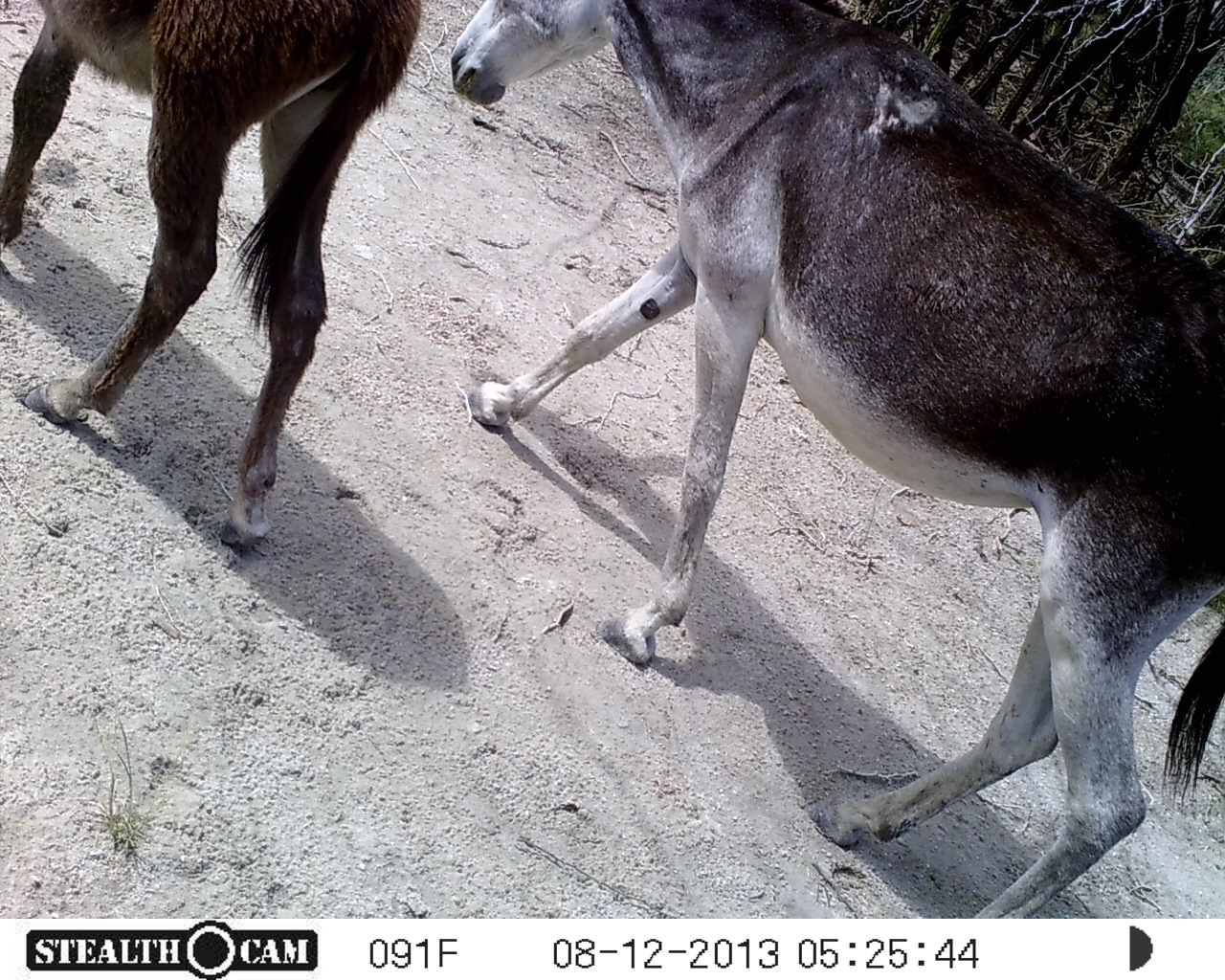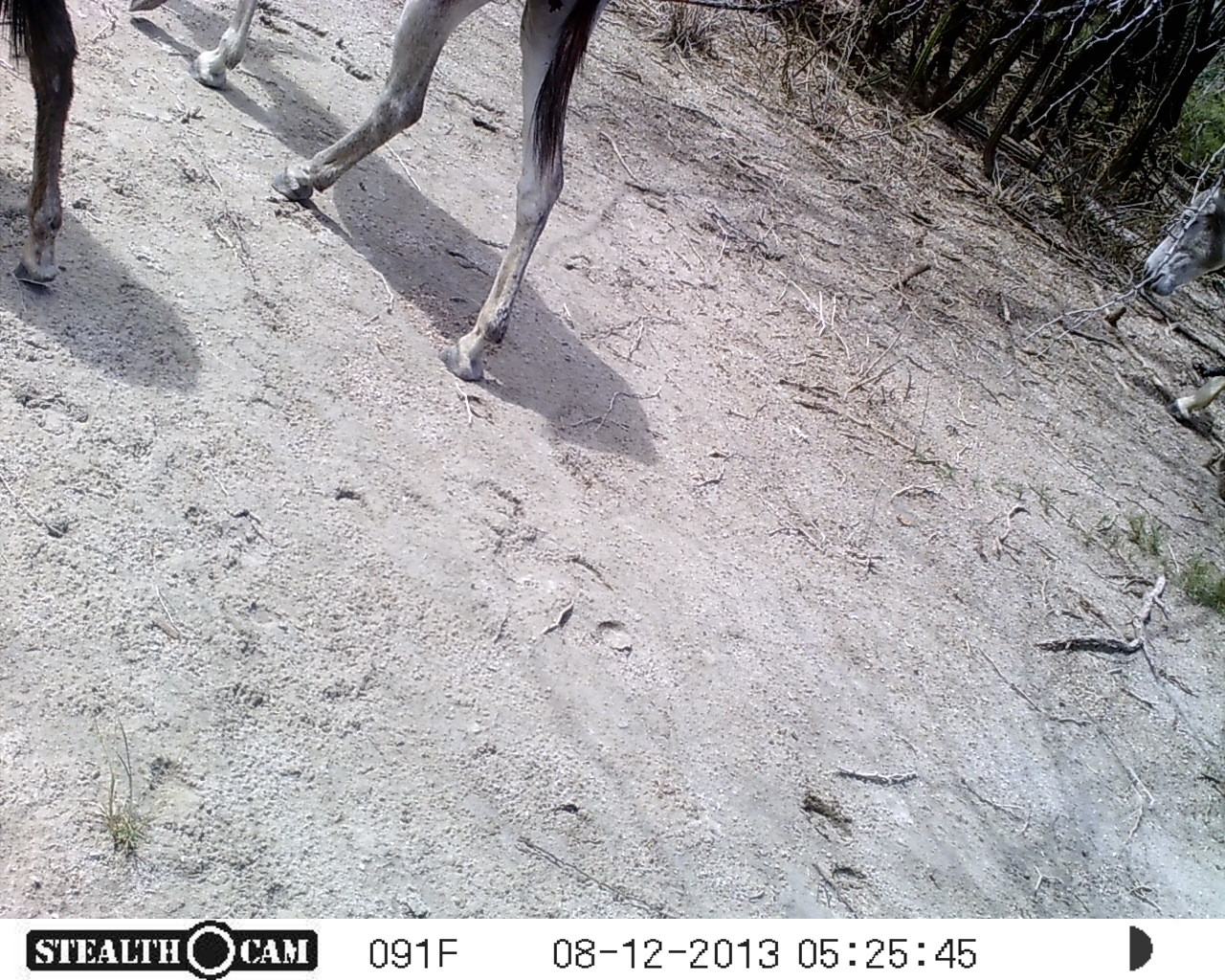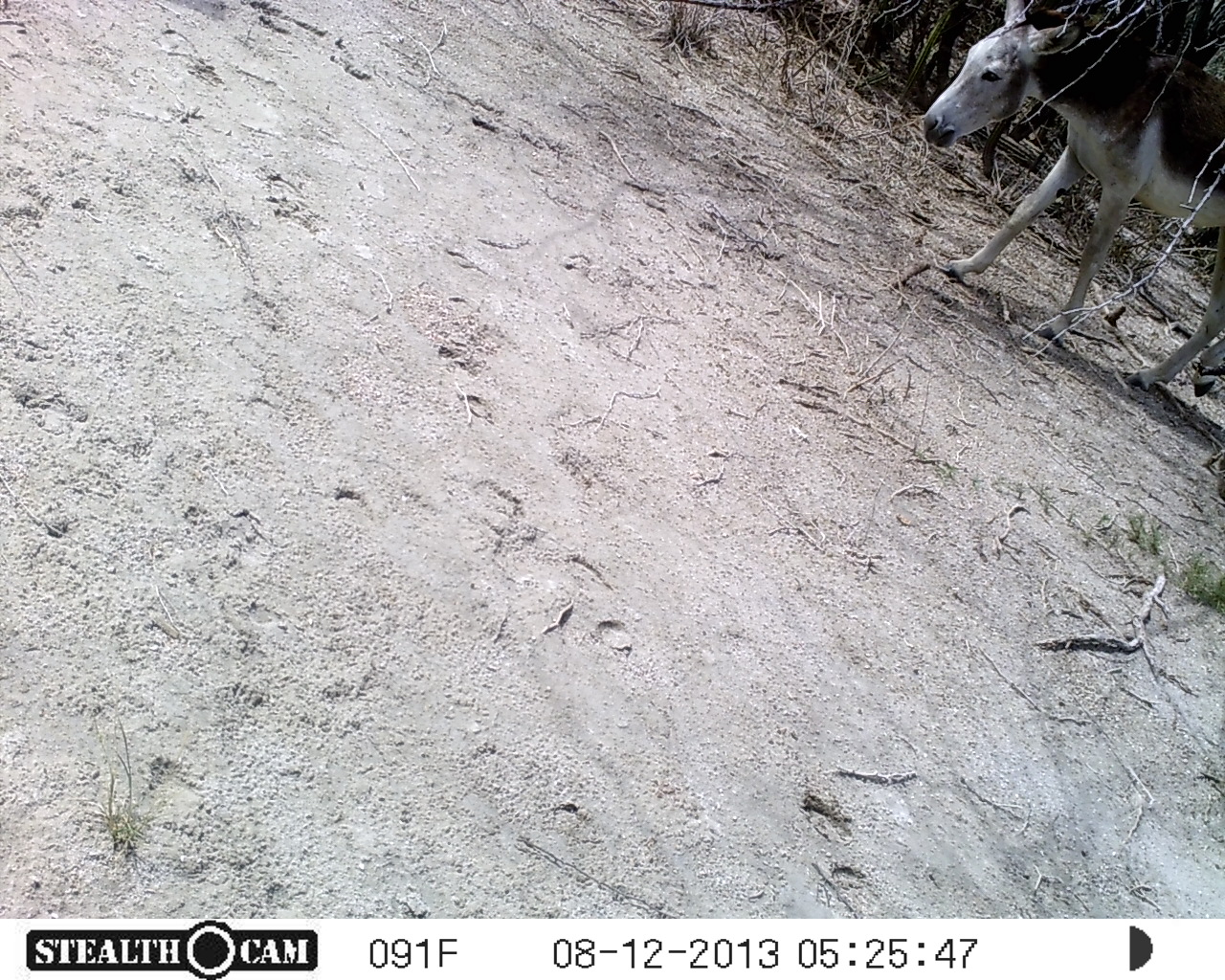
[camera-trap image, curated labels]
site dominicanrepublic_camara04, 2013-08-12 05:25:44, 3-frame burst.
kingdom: Animalia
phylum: Chordata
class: Mammalia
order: Perissodactyla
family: Equidae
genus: Equus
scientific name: Equus asinus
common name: donkey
Donkey (Equus asinus).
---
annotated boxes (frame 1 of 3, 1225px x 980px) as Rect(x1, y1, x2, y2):
donkey: Rect(425, 0, 1222, 907); Rect(0, 0, 430, 548)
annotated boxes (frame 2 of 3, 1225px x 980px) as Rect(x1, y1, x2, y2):
donkey: Rect(122, 0, 645, 391); Rect(1129, 154, 1225, 434); Rect(0, 0, 84, 316)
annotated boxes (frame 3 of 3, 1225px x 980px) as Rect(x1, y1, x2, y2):
donkey: Rect(923, 4, 1225, 396)